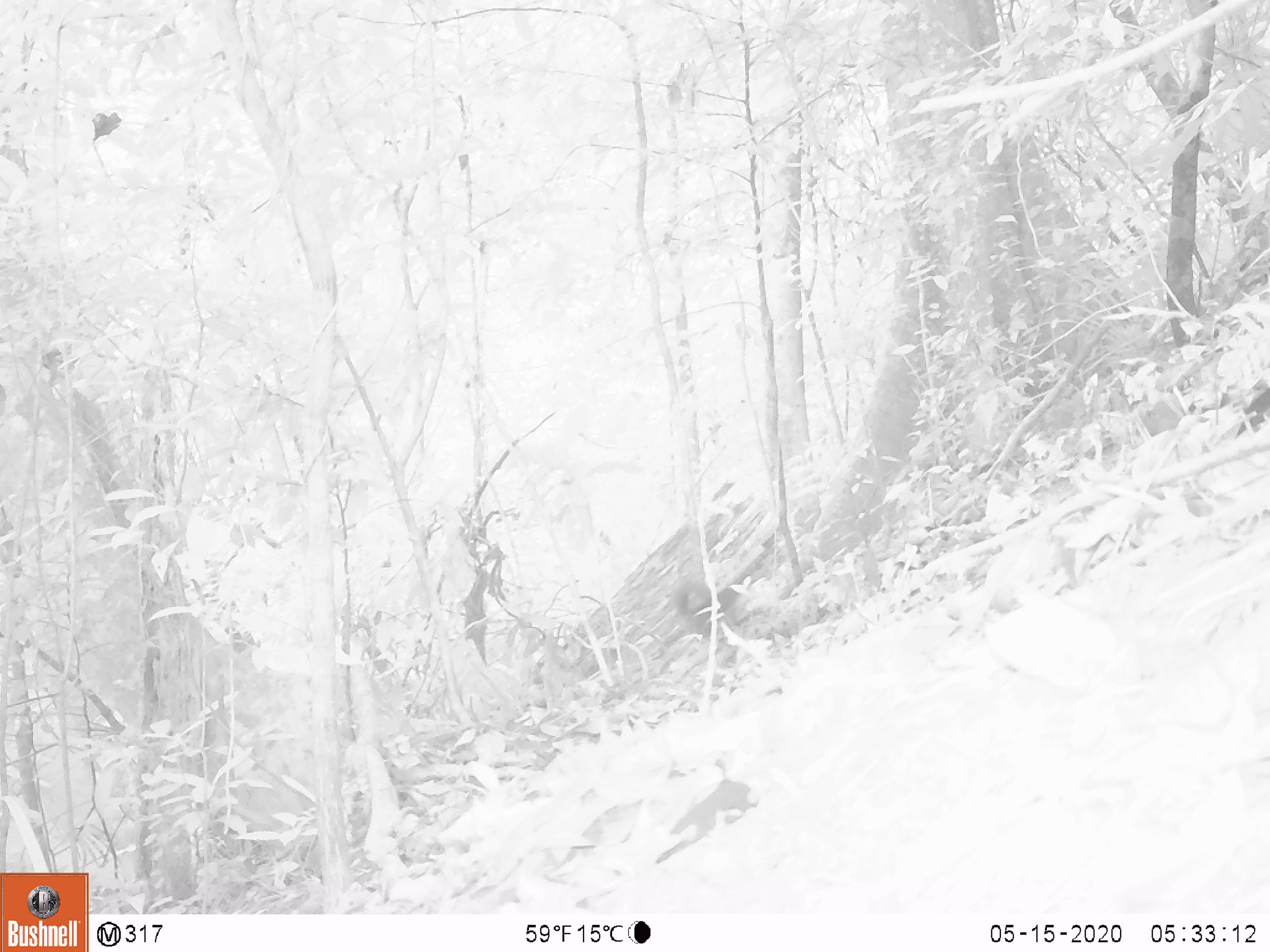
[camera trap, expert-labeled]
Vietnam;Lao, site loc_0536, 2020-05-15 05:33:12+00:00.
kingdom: Animalia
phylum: Chordata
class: Mammalia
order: Carnivora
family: Mustelidae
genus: Melogale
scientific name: Melogale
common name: ferret badger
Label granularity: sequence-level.